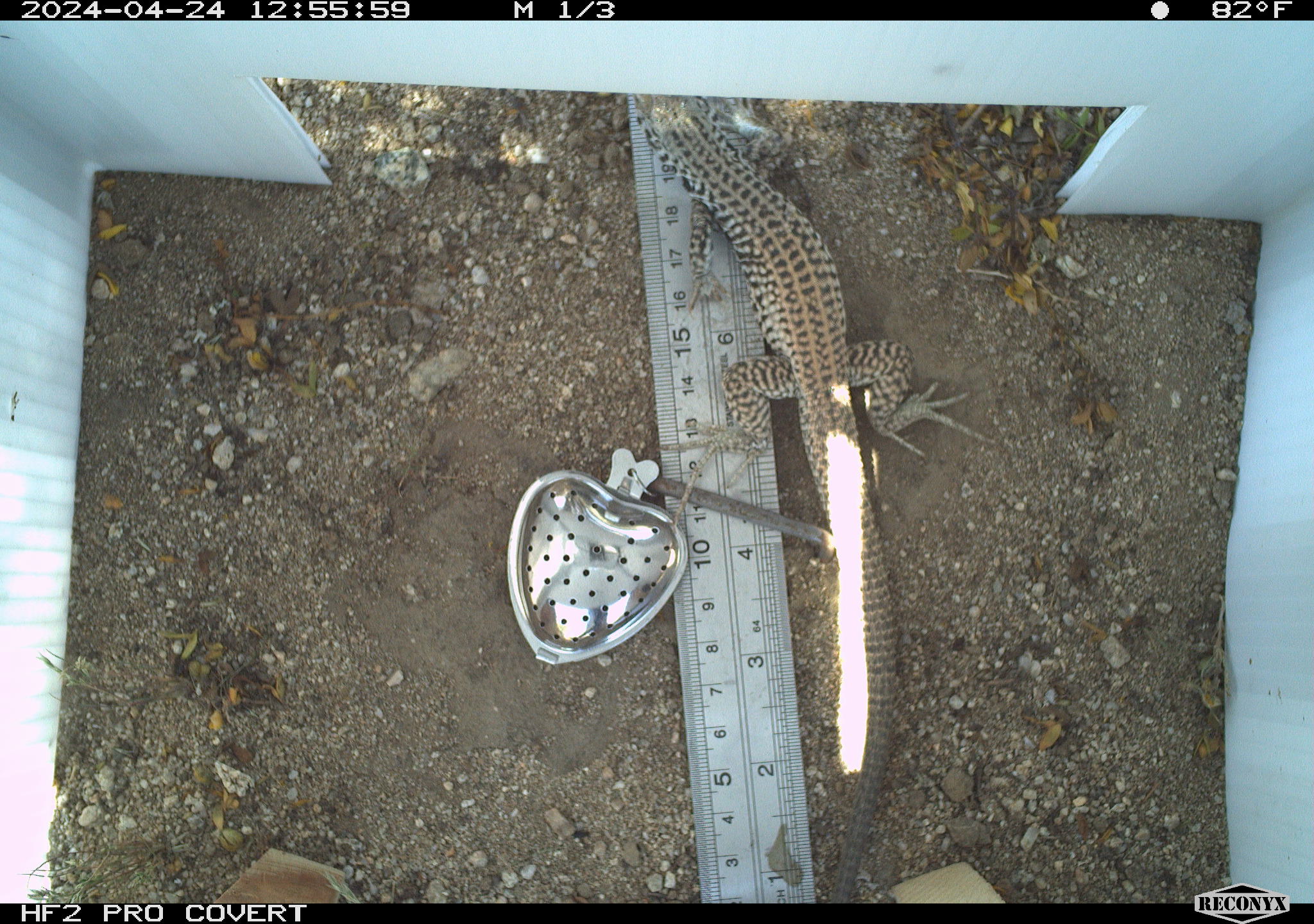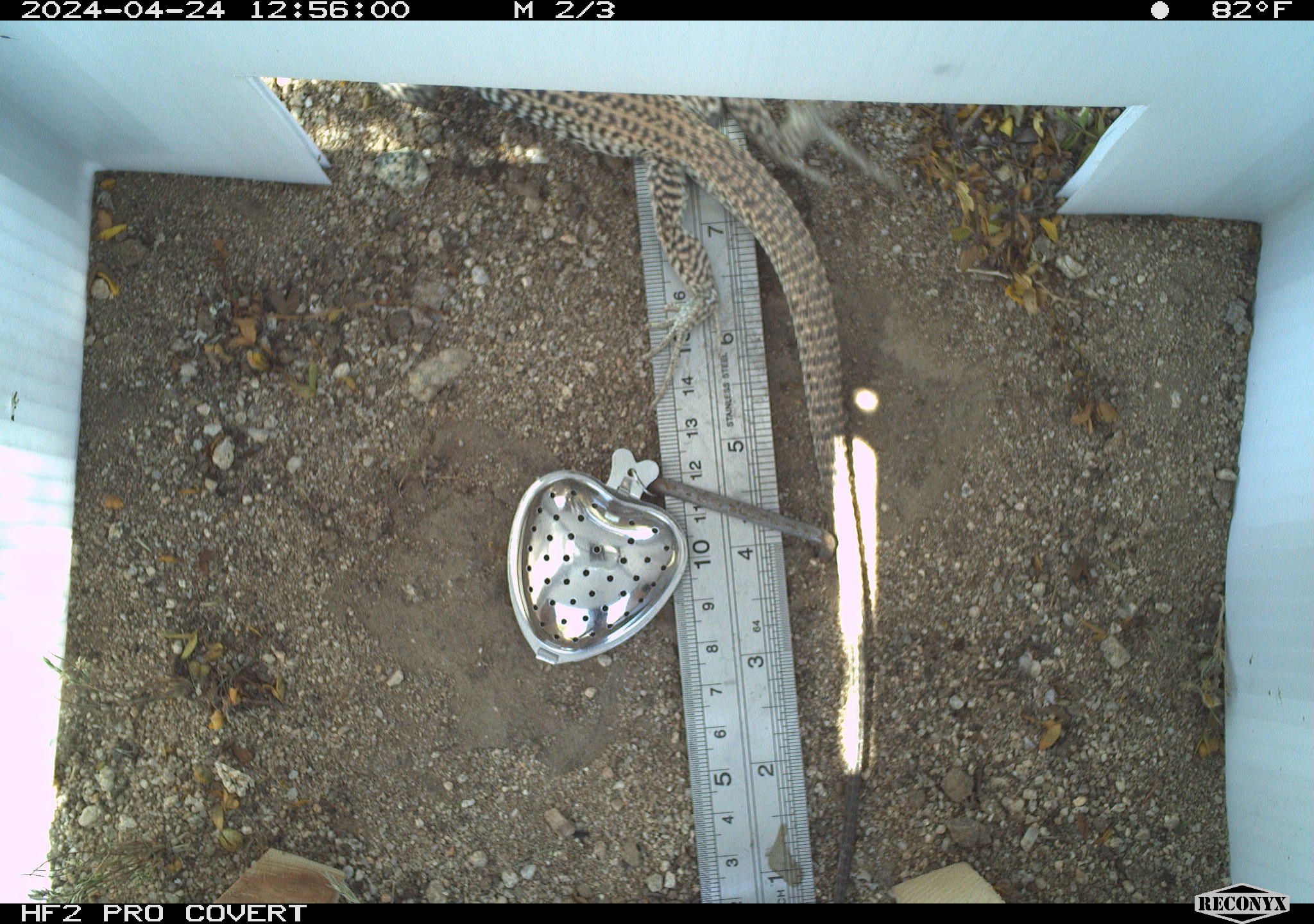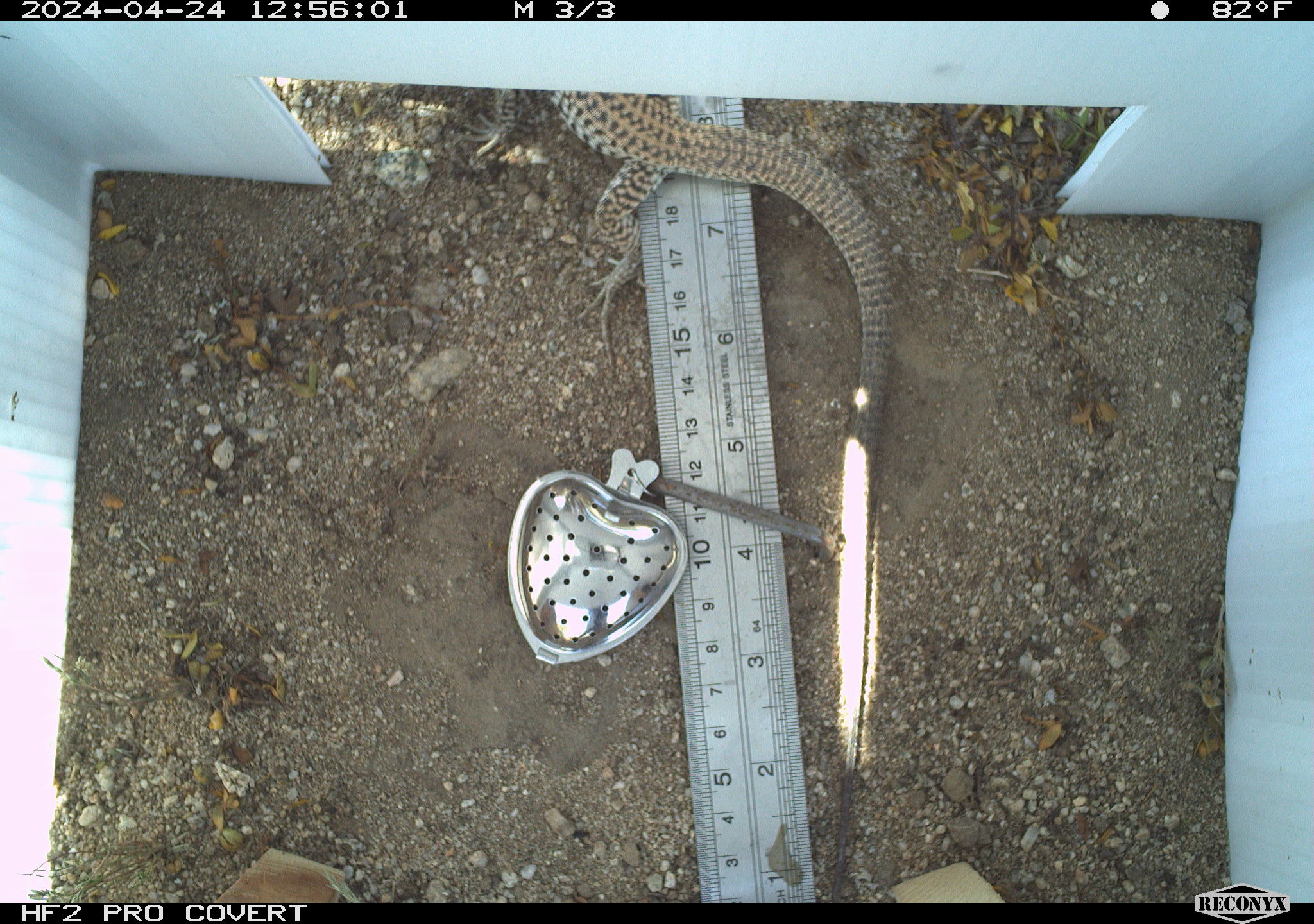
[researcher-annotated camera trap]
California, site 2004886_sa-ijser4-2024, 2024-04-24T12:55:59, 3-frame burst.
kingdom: Animalia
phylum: Chordata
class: Reptilia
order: Squamata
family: Teiidae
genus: Aspidoscelis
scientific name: Aspidoscelis tigris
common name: western whiptail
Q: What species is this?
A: Western whiptail (Aspidoscelis tigris).